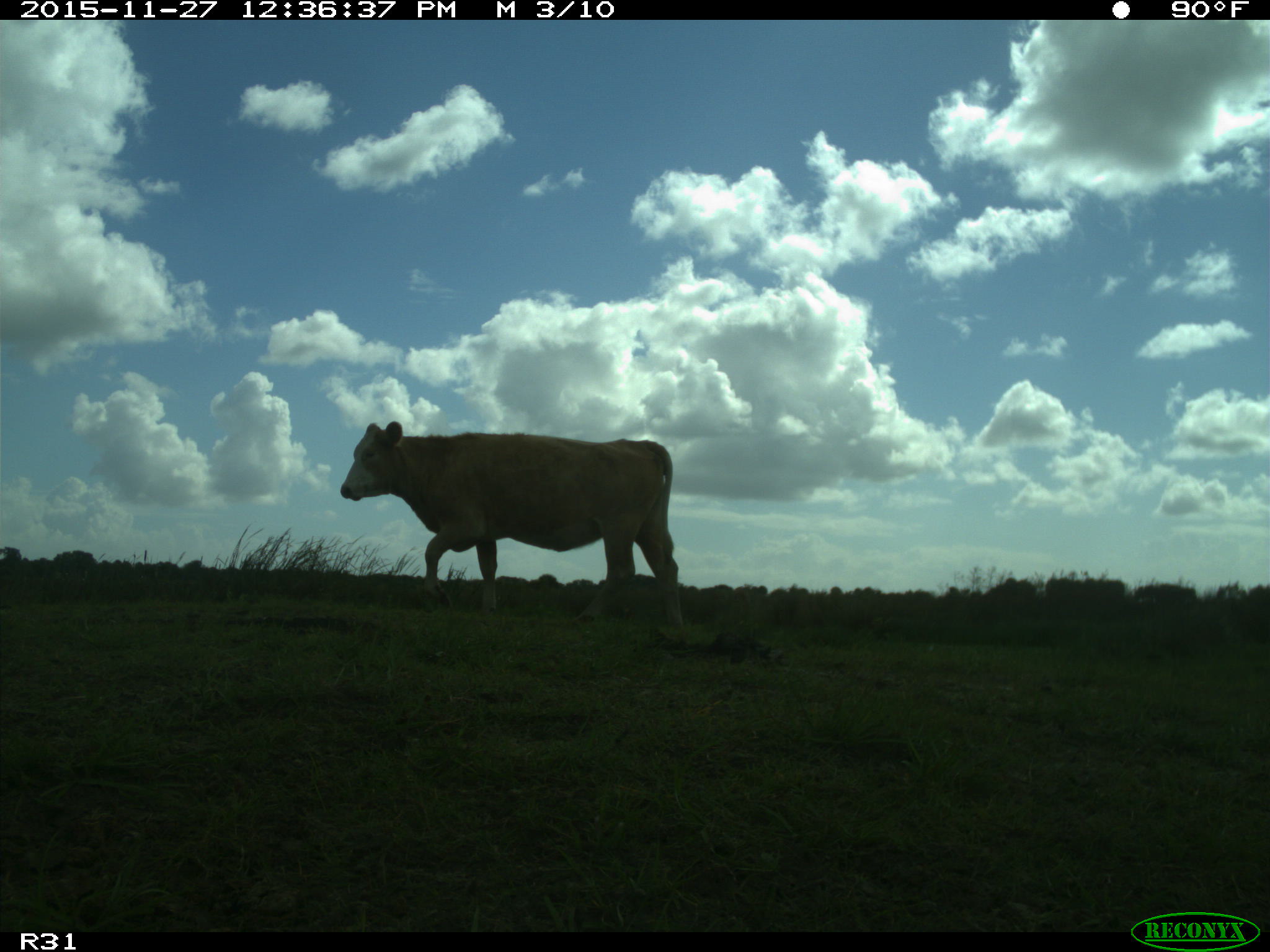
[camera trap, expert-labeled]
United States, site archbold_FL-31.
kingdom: Animalia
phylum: Chordata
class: Mammalia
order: Artiodactyla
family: Bovidae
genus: Bos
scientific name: Bos taurus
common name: domestic cow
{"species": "Bos taurus (domestic cow)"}